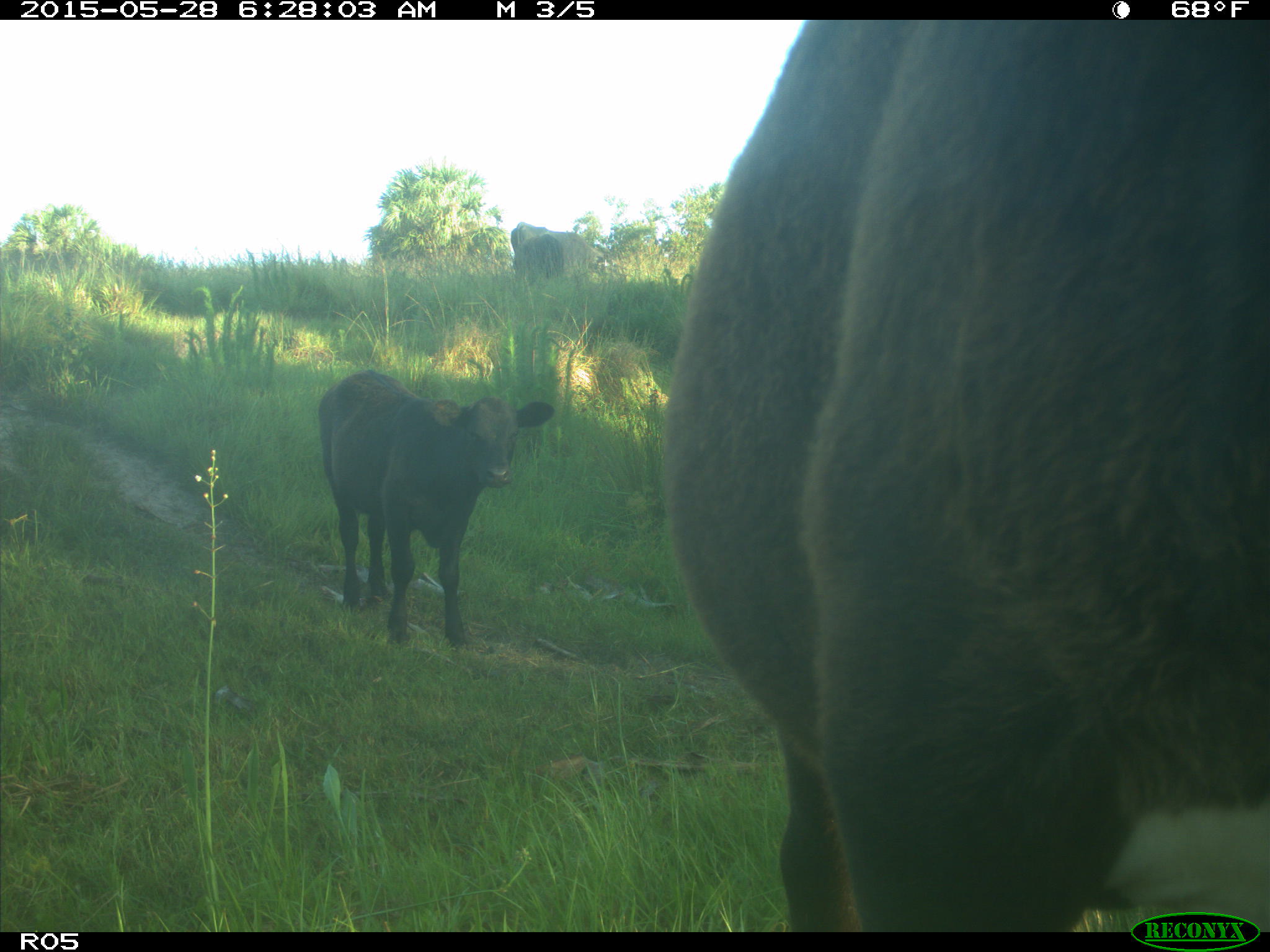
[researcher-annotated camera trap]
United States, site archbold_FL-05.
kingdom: Animalia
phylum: Chordata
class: Mammalia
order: Artiodactyla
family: Bovidae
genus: Bos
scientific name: Bos taurus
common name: domestic cow